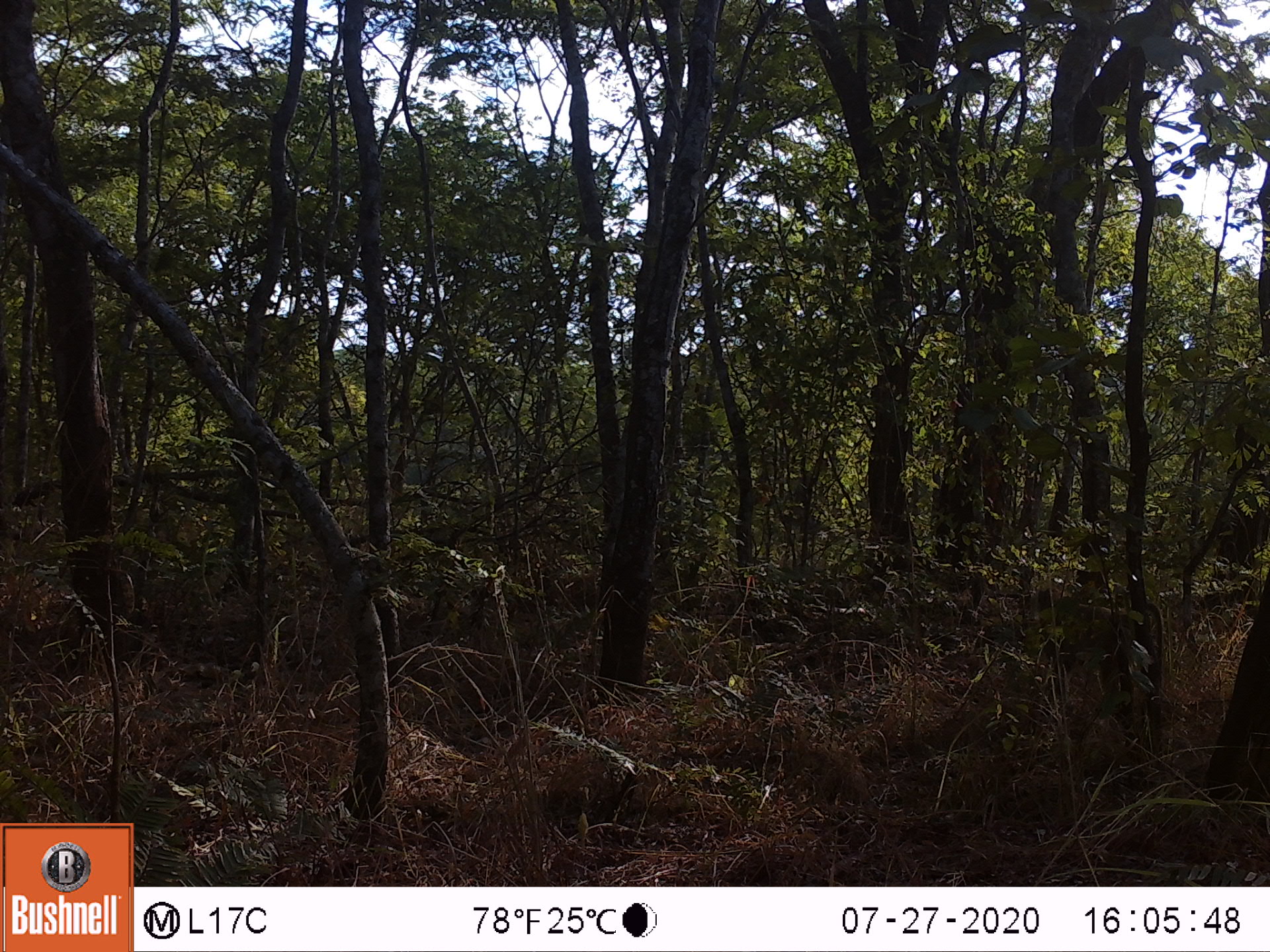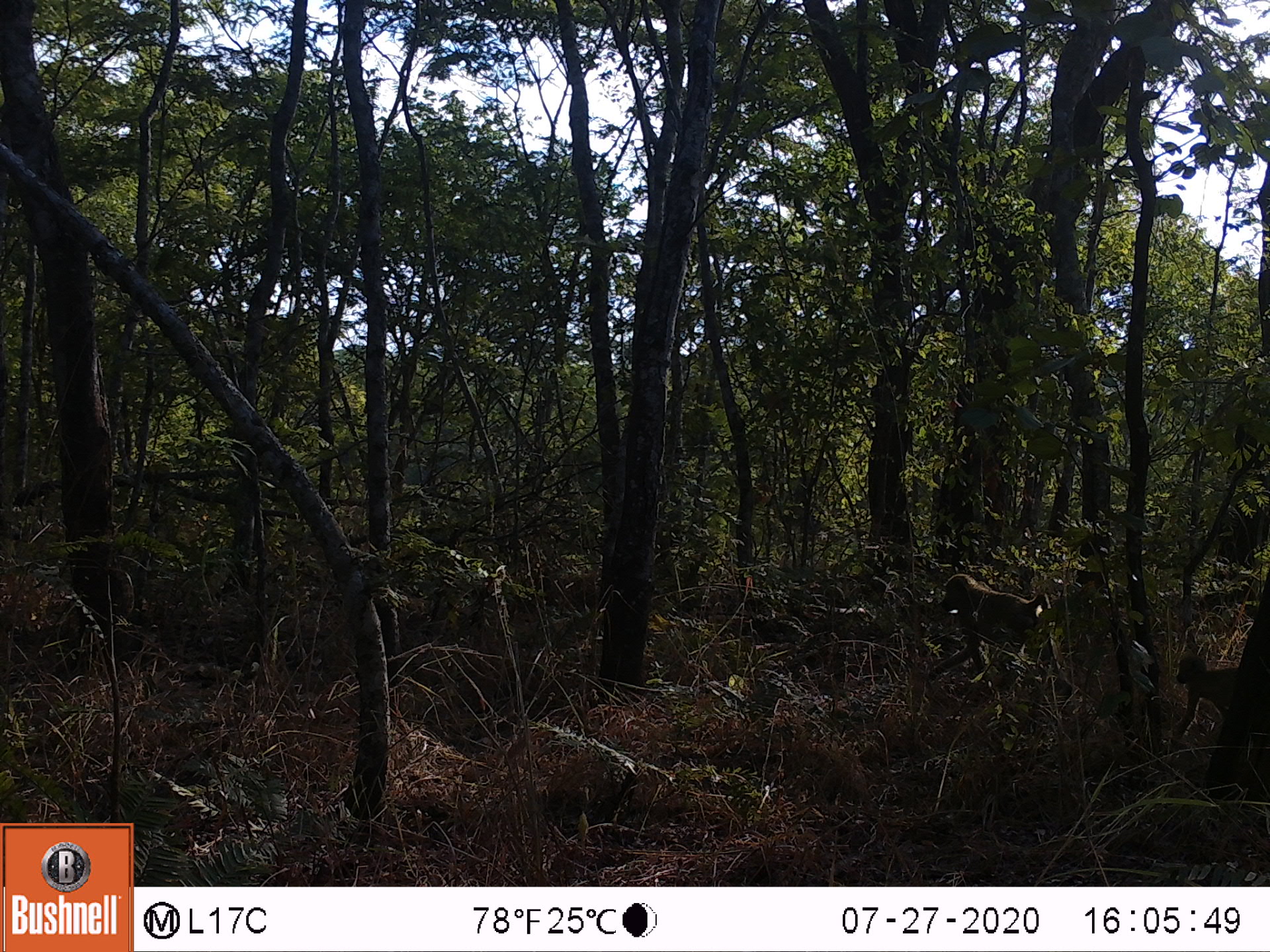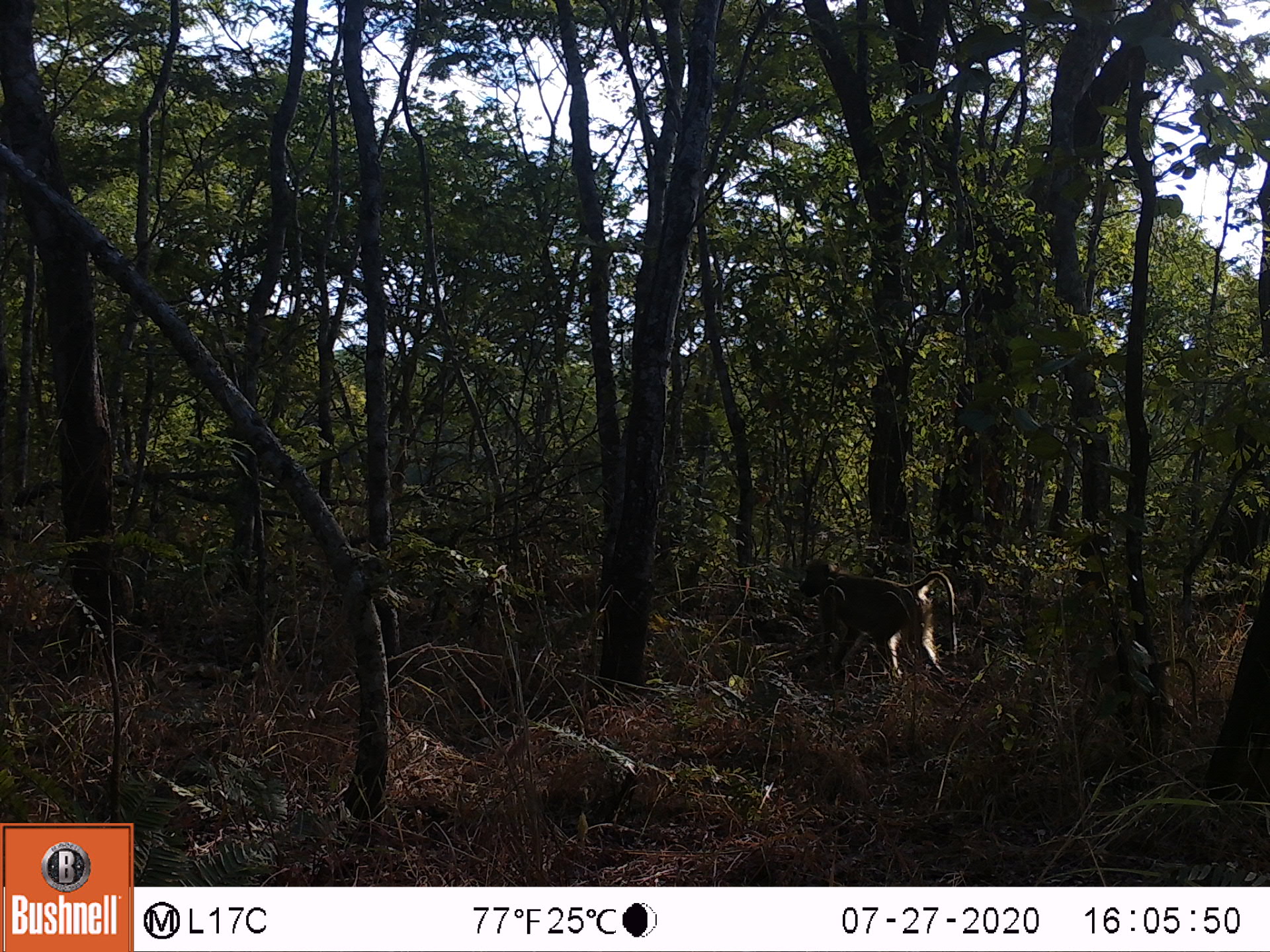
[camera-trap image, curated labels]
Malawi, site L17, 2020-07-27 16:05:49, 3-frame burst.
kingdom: Animalia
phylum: Chordata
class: Mammalia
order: Primates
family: Cercopithecidae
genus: Papio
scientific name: Papio cynocephalus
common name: yellow baboon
Yellow baboon (Papio cynocephalus), count 1.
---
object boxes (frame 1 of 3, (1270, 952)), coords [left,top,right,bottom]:
yellow baboon: [1029,583,1169,756]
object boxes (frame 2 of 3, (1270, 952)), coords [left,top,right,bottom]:
yellow baboon: [926,569,1074,708]; [1163,649,1243,745]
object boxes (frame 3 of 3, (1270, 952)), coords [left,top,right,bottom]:
yellow baboon: [791,558,961,688]; [1066,644,1202,737]